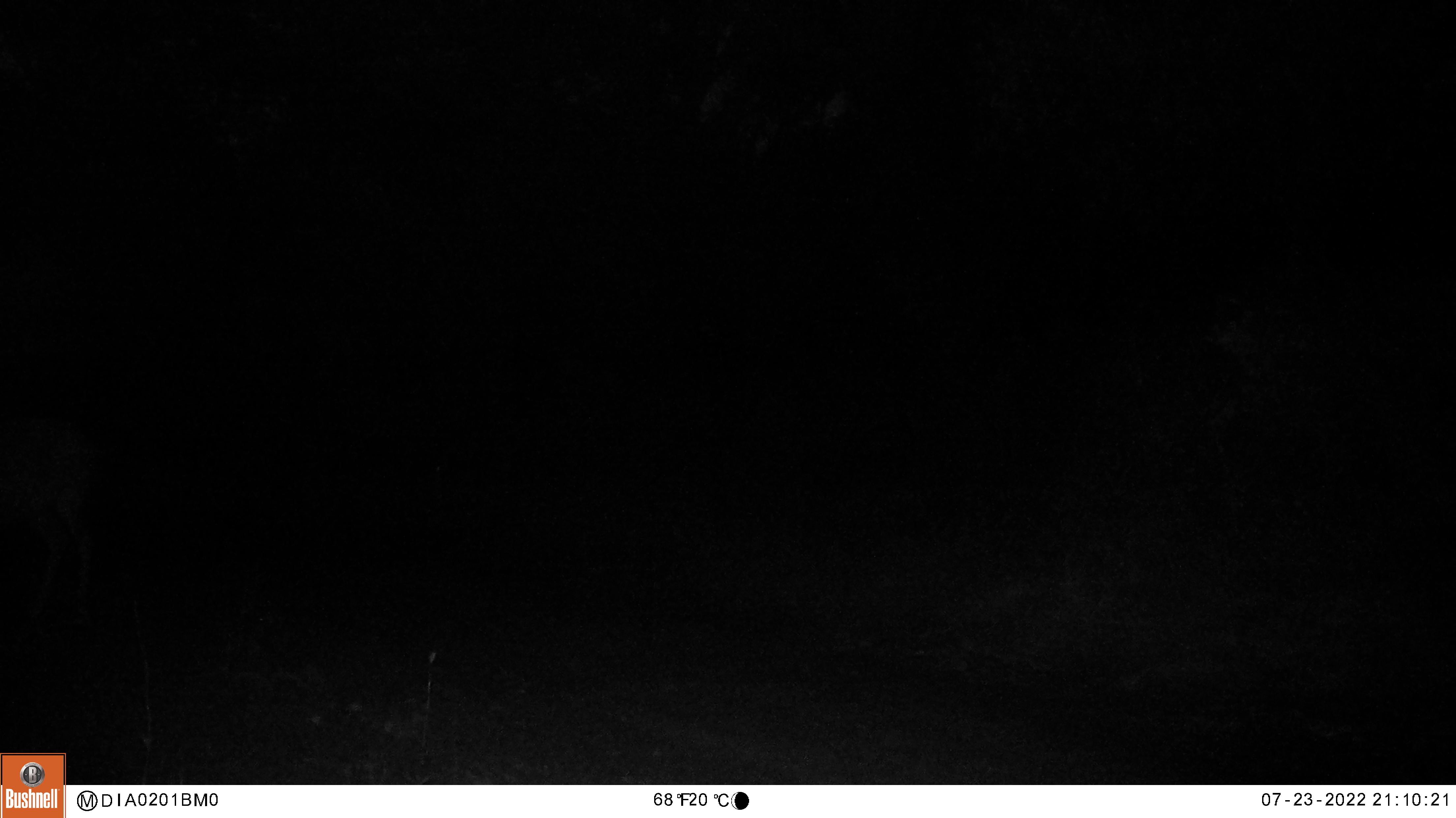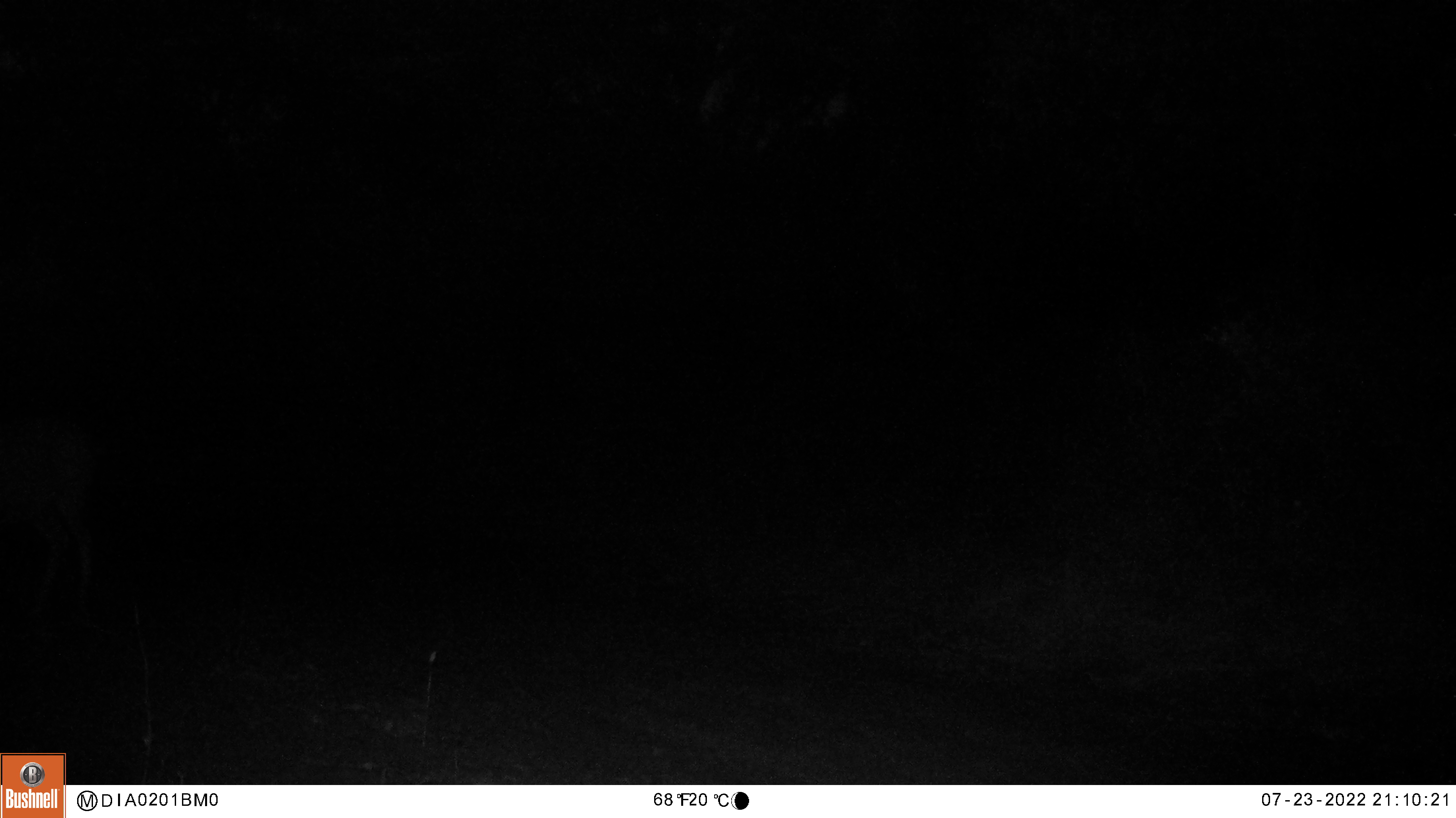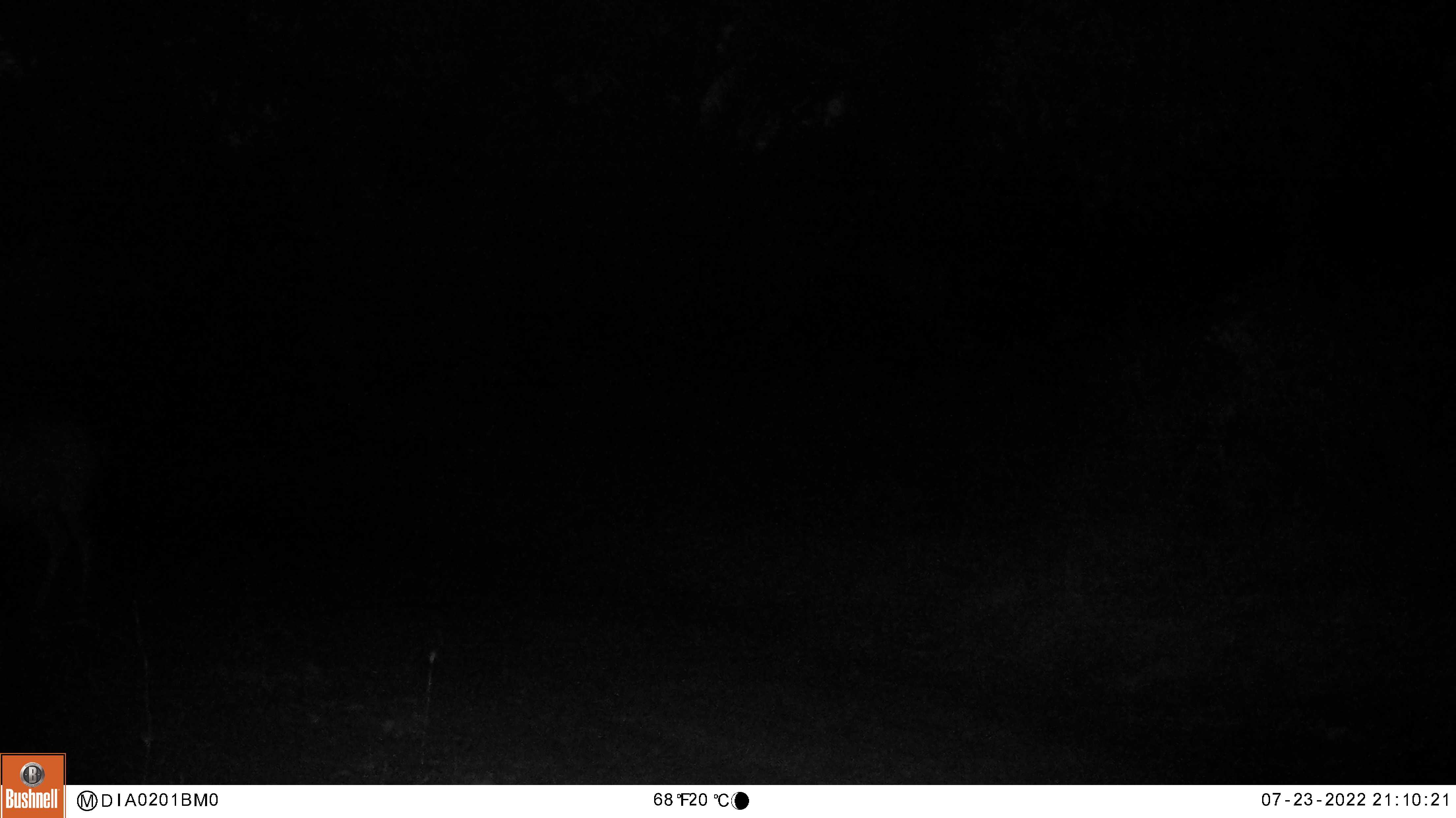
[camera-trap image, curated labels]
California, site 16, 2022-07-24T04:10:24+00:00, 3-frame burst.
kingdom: Animalia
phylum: Chordata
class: Mammalia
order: Artiodactyla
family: Cervidae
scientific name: Cervidae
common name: elk or deer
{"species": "elk or deer (Cervidae)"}